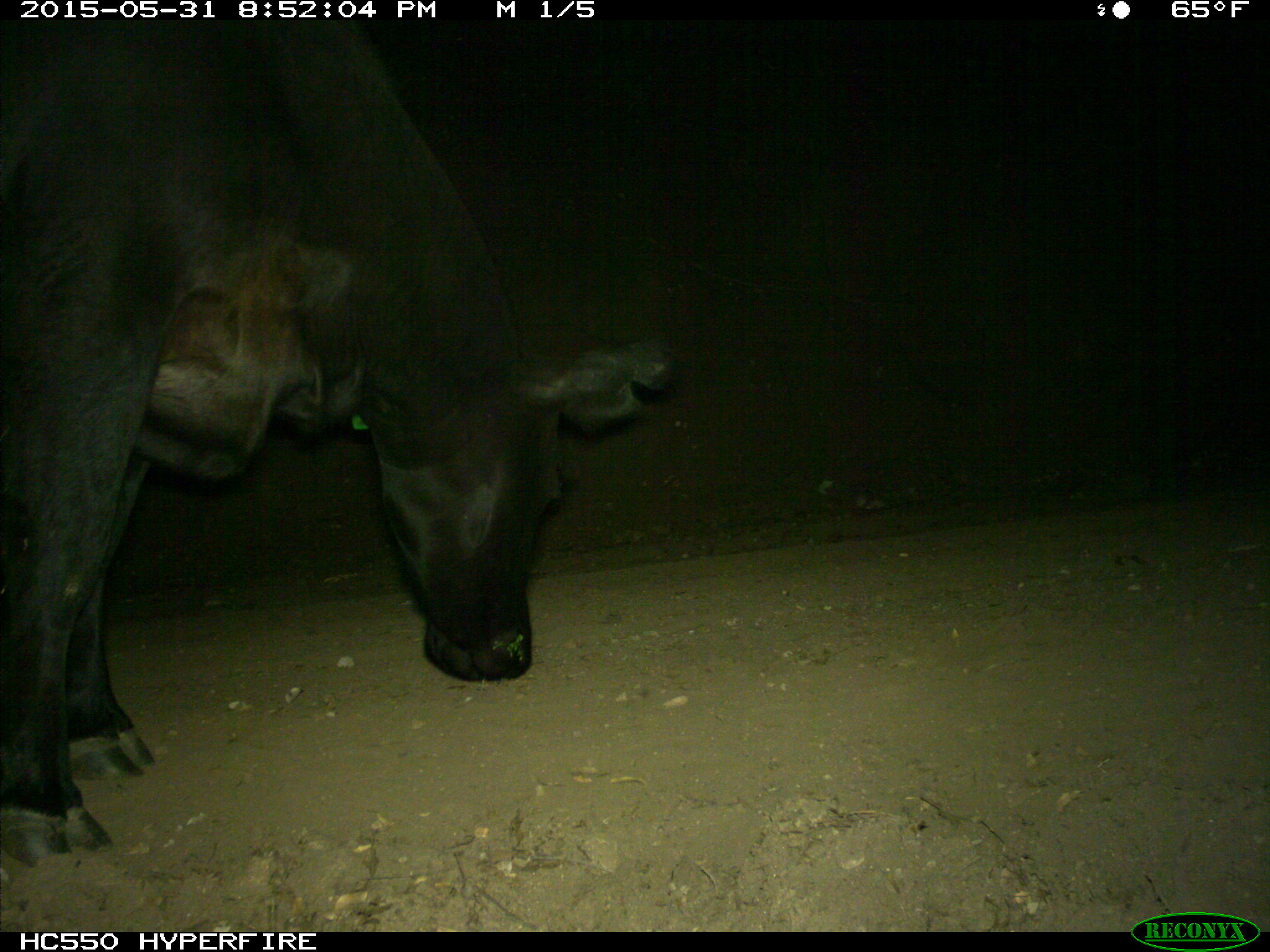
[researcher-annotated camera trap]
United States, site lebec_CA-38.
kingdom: Animalia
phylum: Chordata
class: Mammalia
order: Artiodactyla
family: Bovidae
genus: Bos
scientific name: Bos taurus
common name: domestic cow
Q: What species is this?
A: Bos taurus (domestic cow).